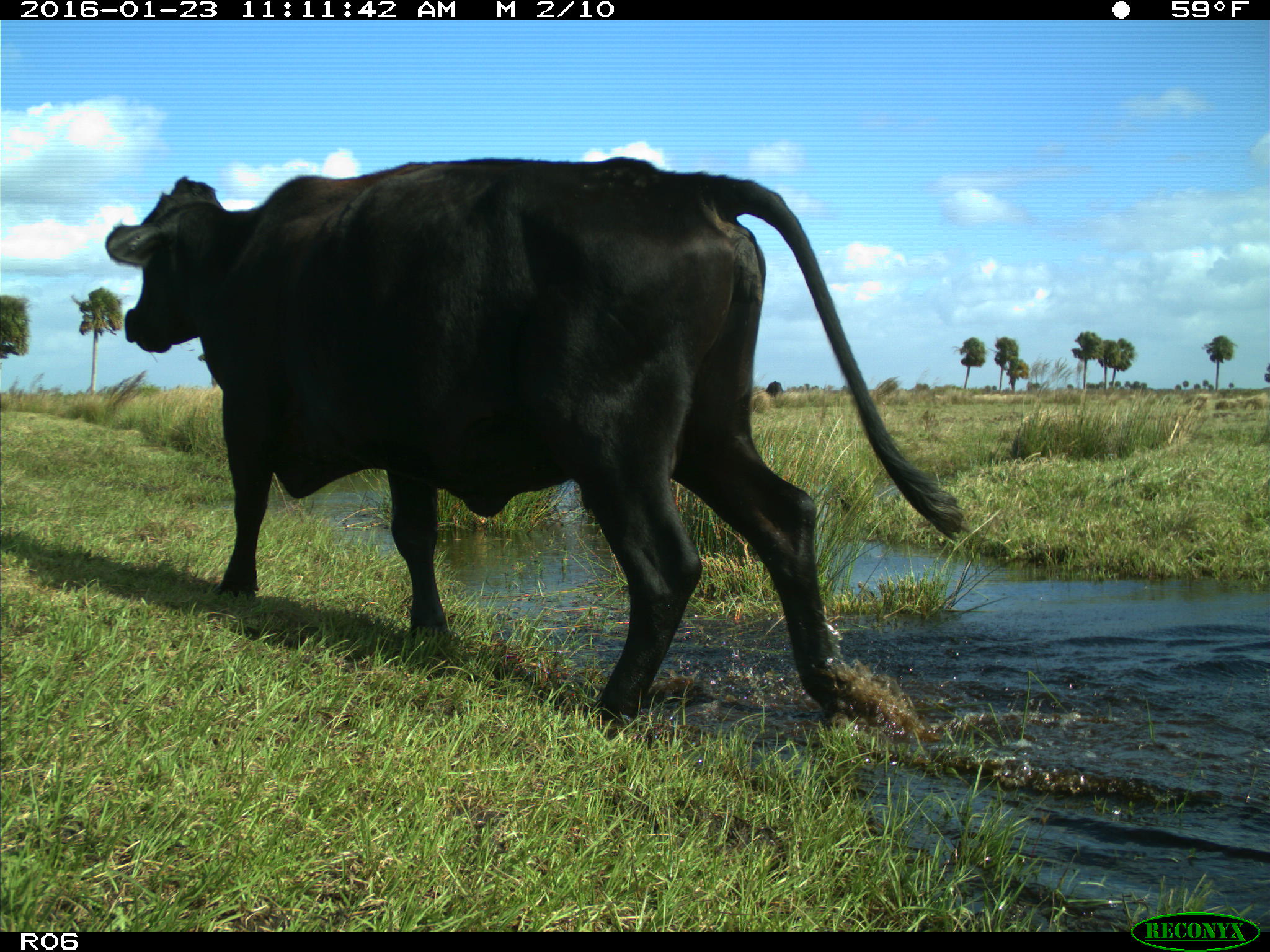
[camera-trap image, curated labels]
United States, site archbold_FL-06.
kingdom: Animalia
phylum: Chordata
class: Mammalia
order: Artiodactyla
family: Bovidae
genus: Bos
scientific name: Bos taurus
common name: domestic cow